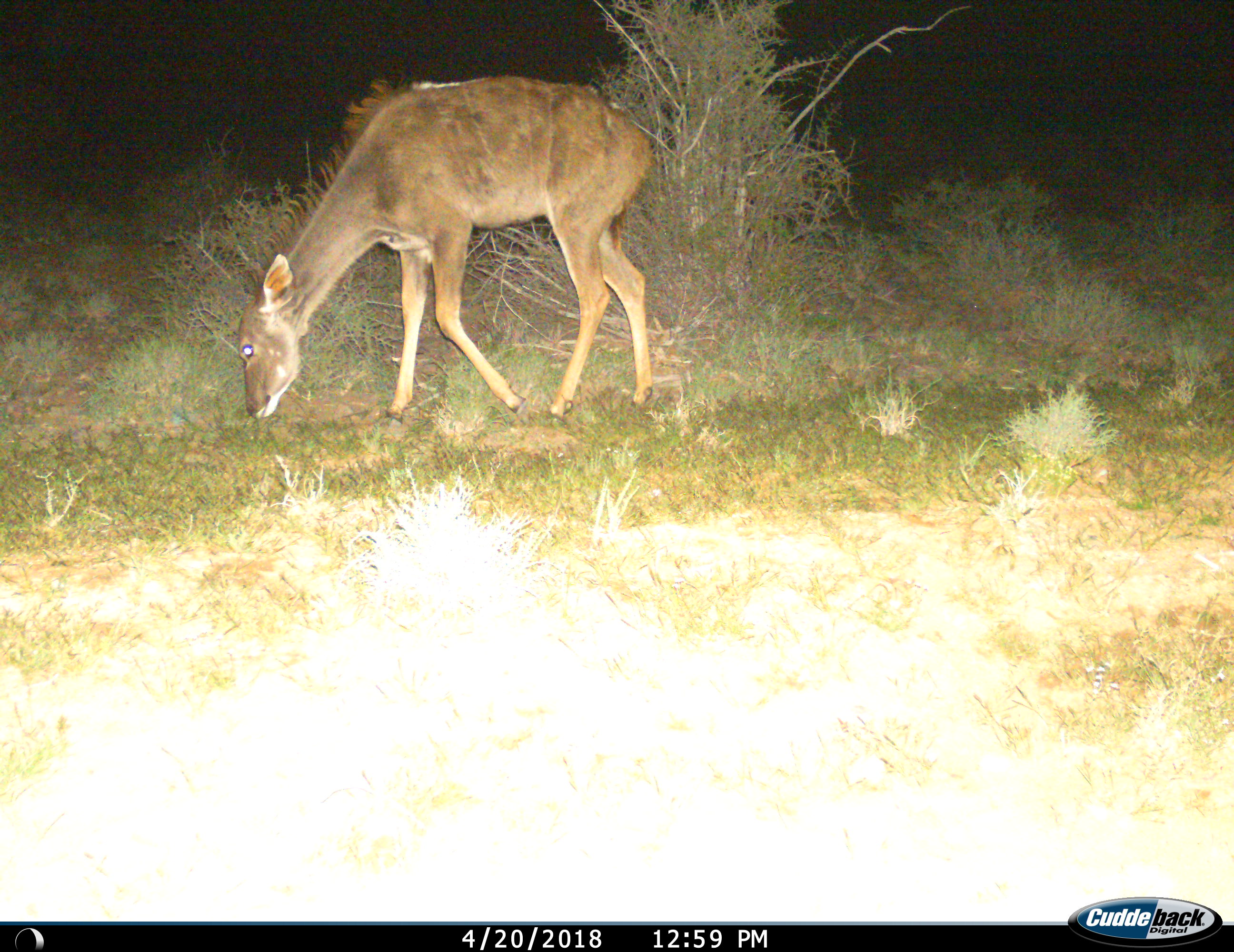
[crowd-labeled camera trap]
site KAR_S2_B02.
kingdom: Animalia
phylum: Chordata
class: Mammalia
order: Artiodactyla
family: Bovidae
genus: Tragelaphus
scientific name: Tragelaphus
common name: kudu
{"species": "kudu (Tragelaphus)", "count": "1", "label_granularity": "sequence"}